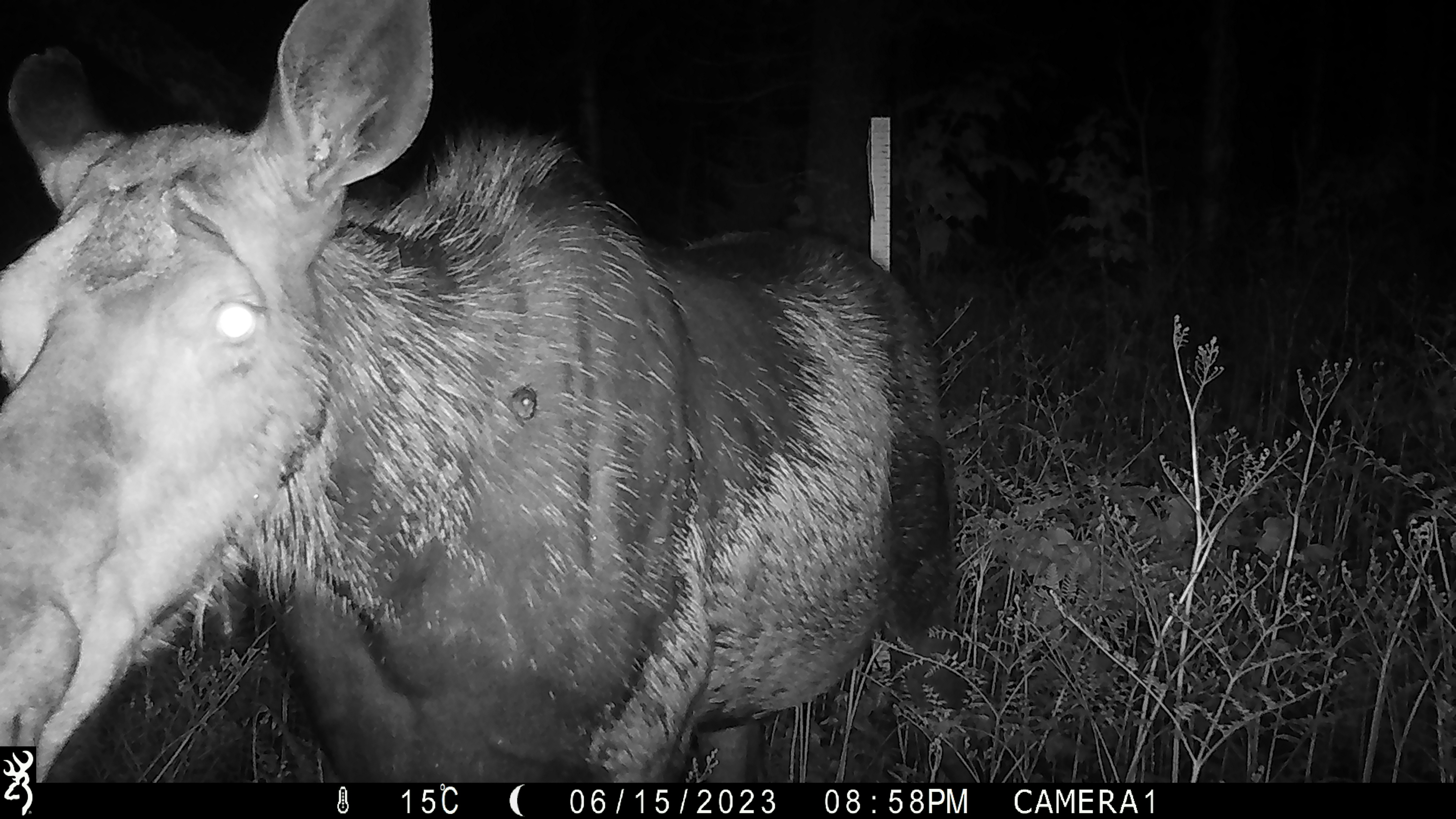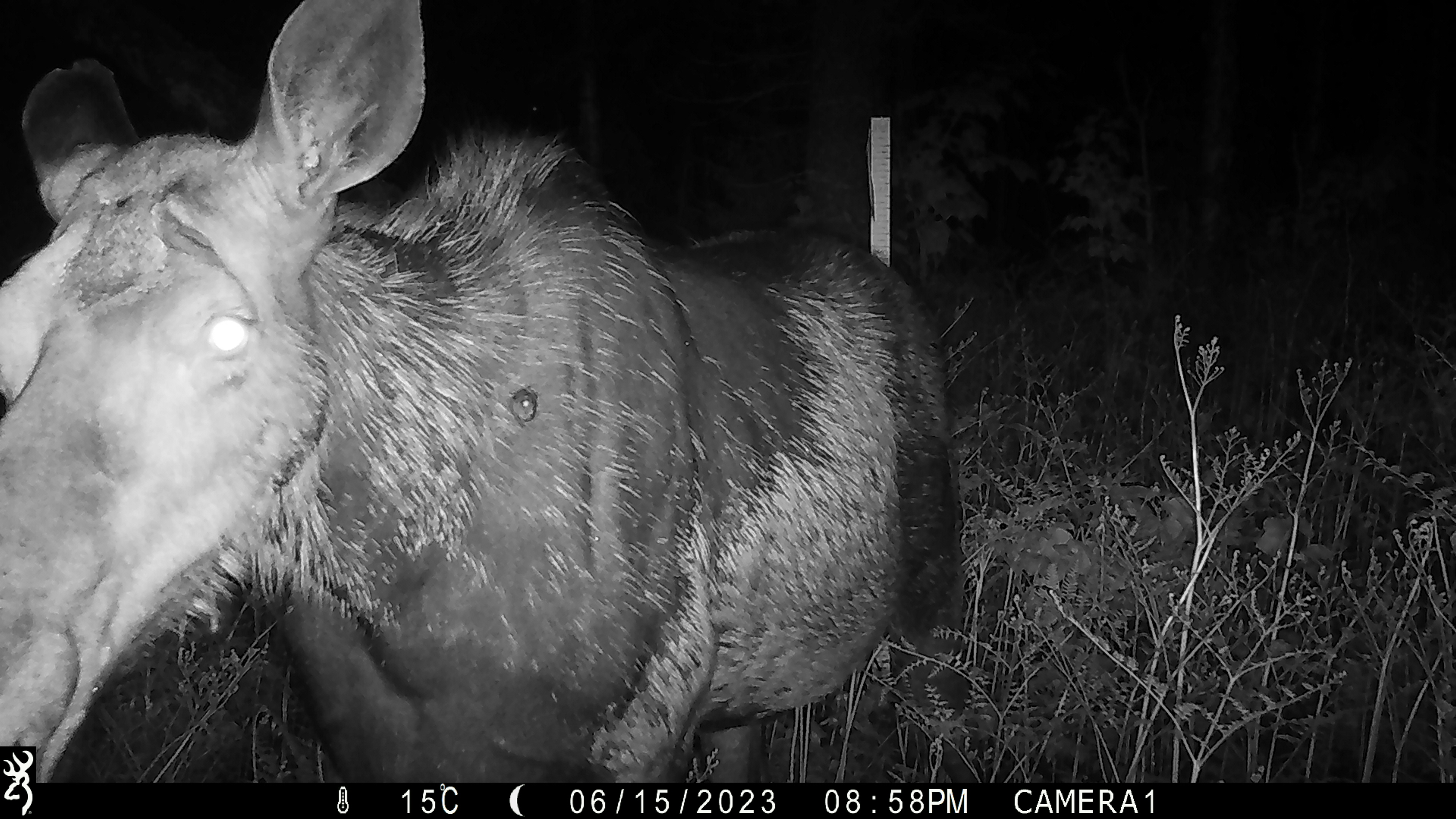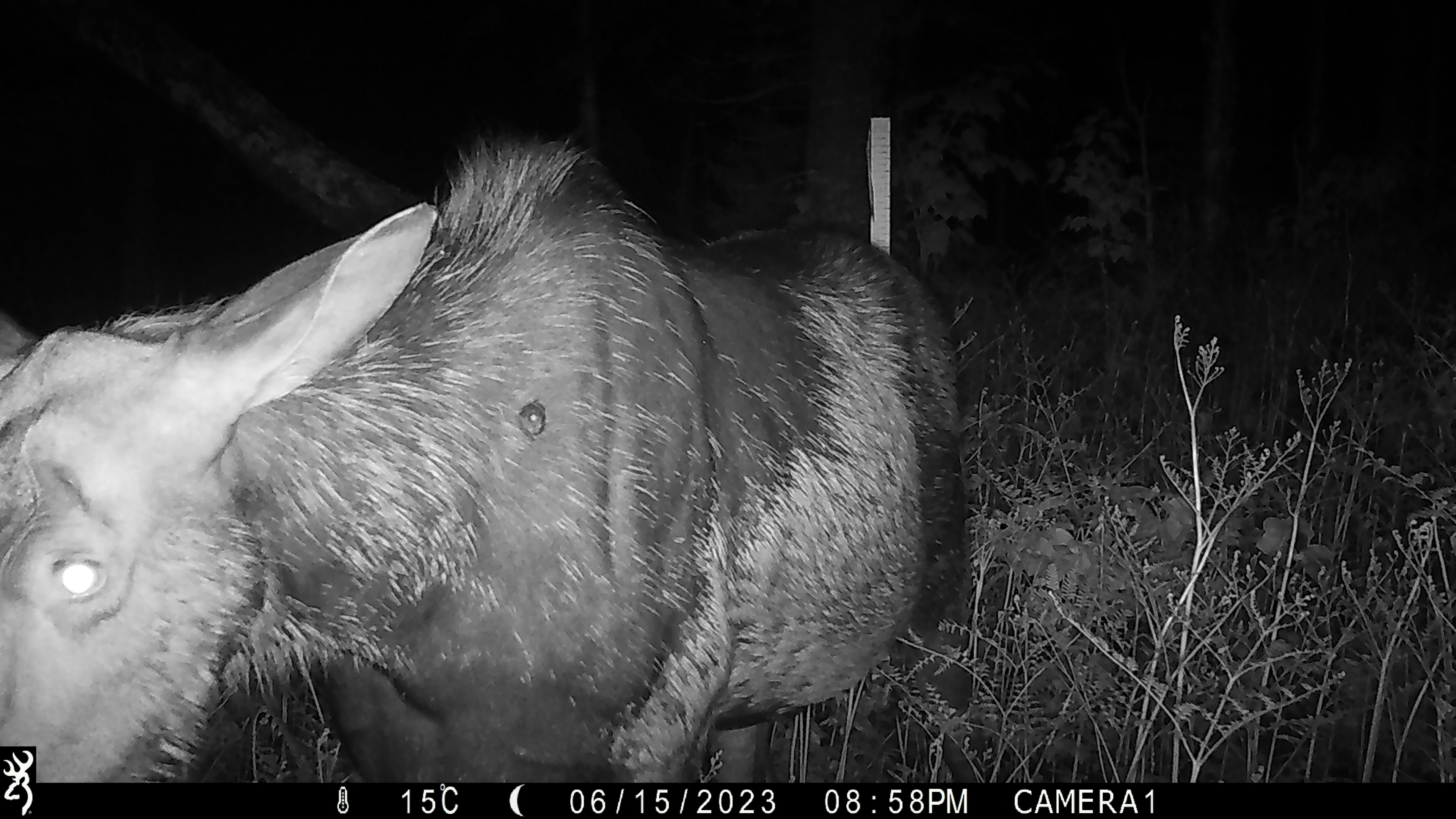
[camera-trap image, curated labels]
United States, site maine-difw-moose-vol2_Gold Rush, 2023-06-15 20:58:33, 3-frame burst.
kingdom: Animalia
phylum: Chordata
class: Mammalia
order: Artiodactyla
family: Cervidae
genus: Alces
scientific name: Alces alces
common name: moose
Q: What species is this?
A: Moose (Alces alces).